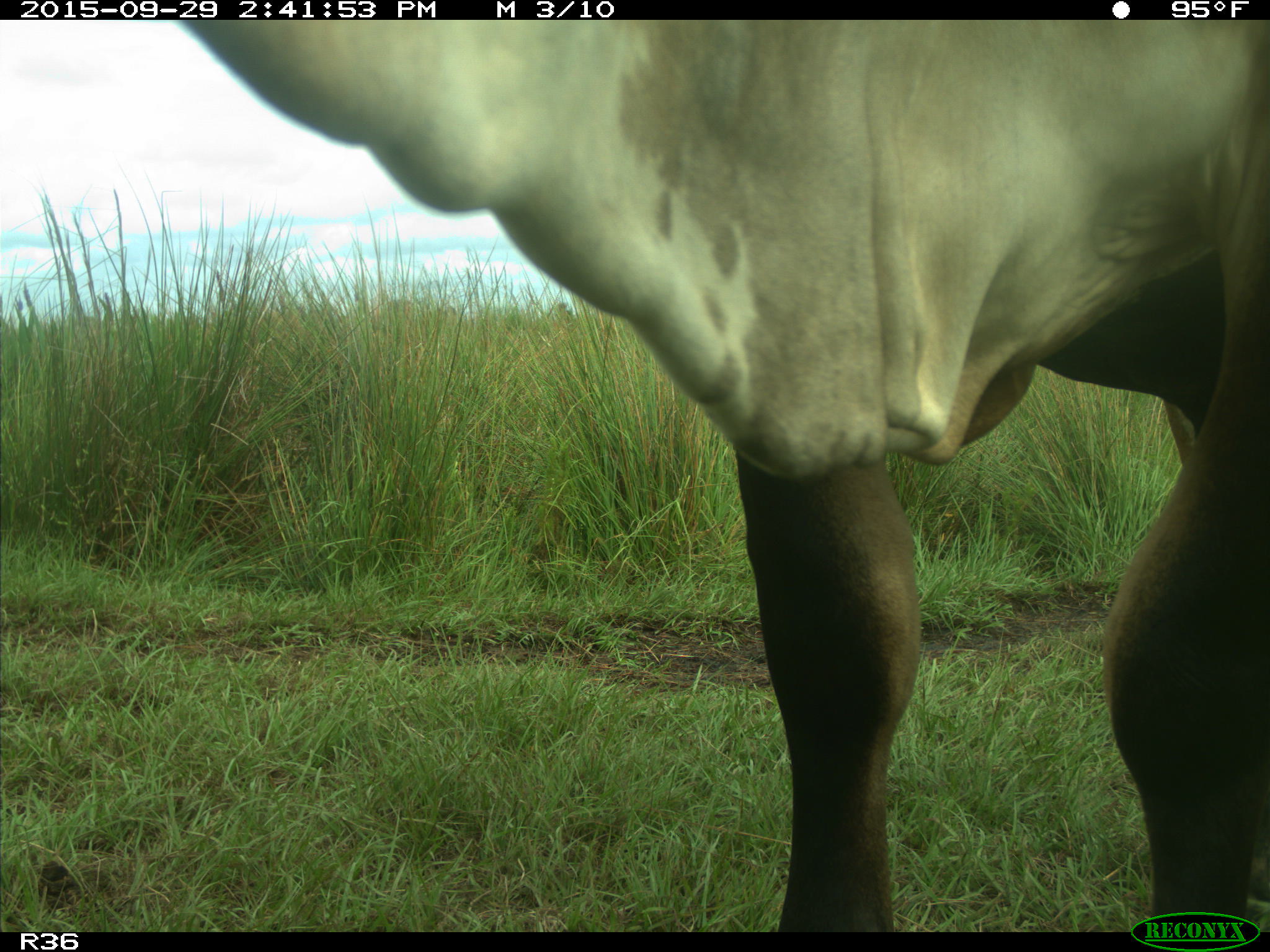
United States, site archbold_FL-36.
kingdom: Animalia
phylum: Chordata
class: Mammalia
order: Artiodactyla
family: Bovidae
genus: Bos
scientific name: Bos taurus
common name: domestic cow